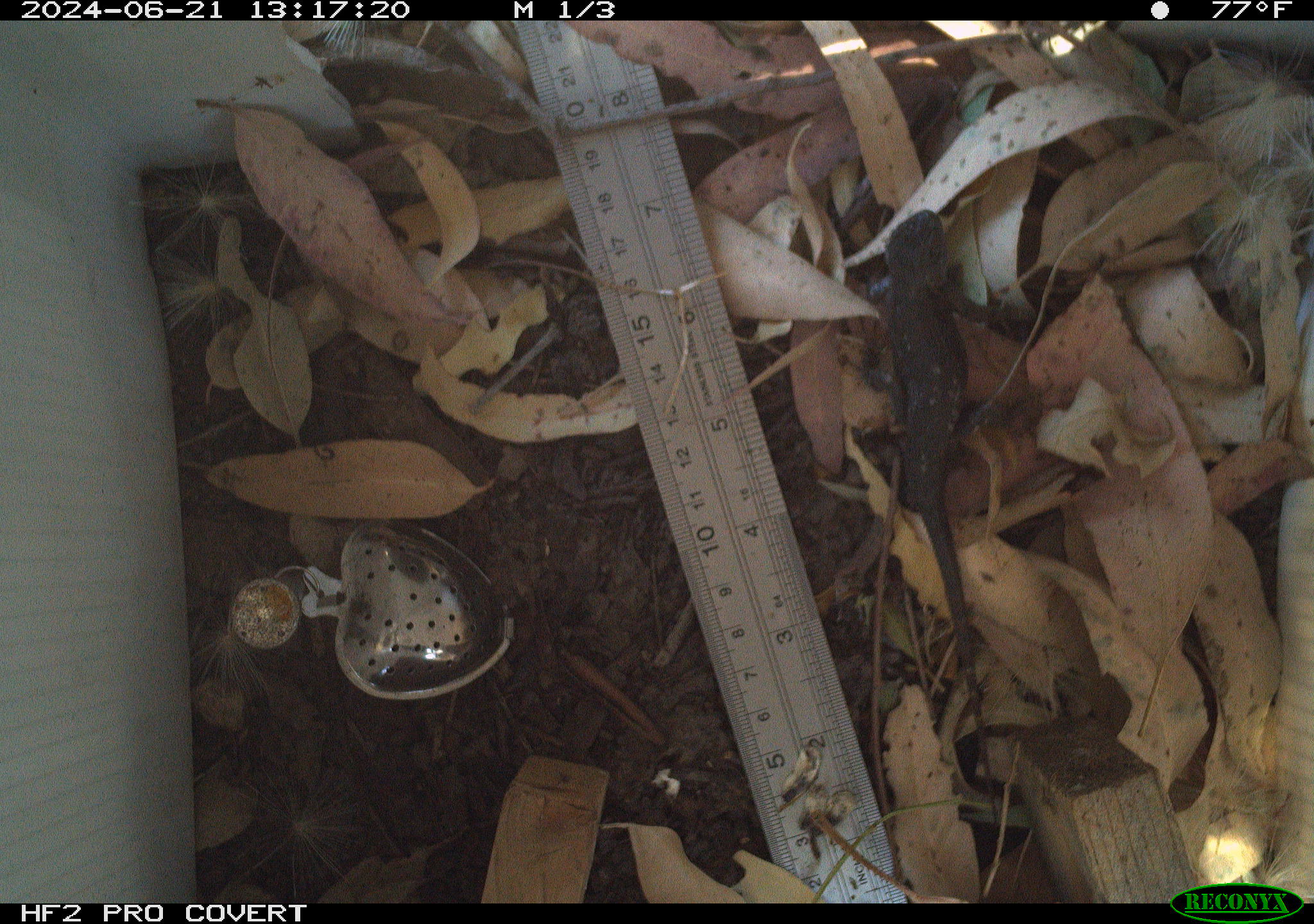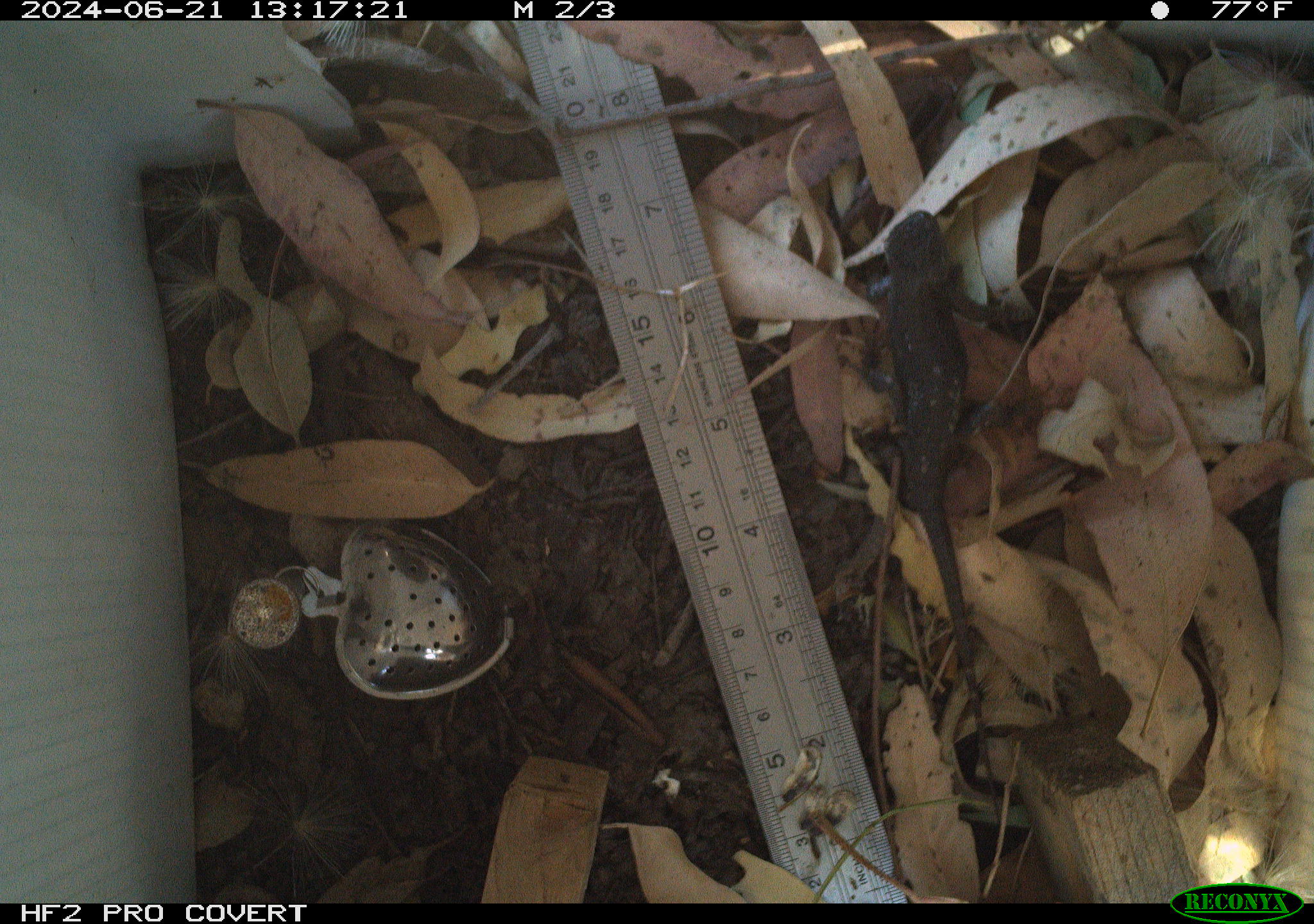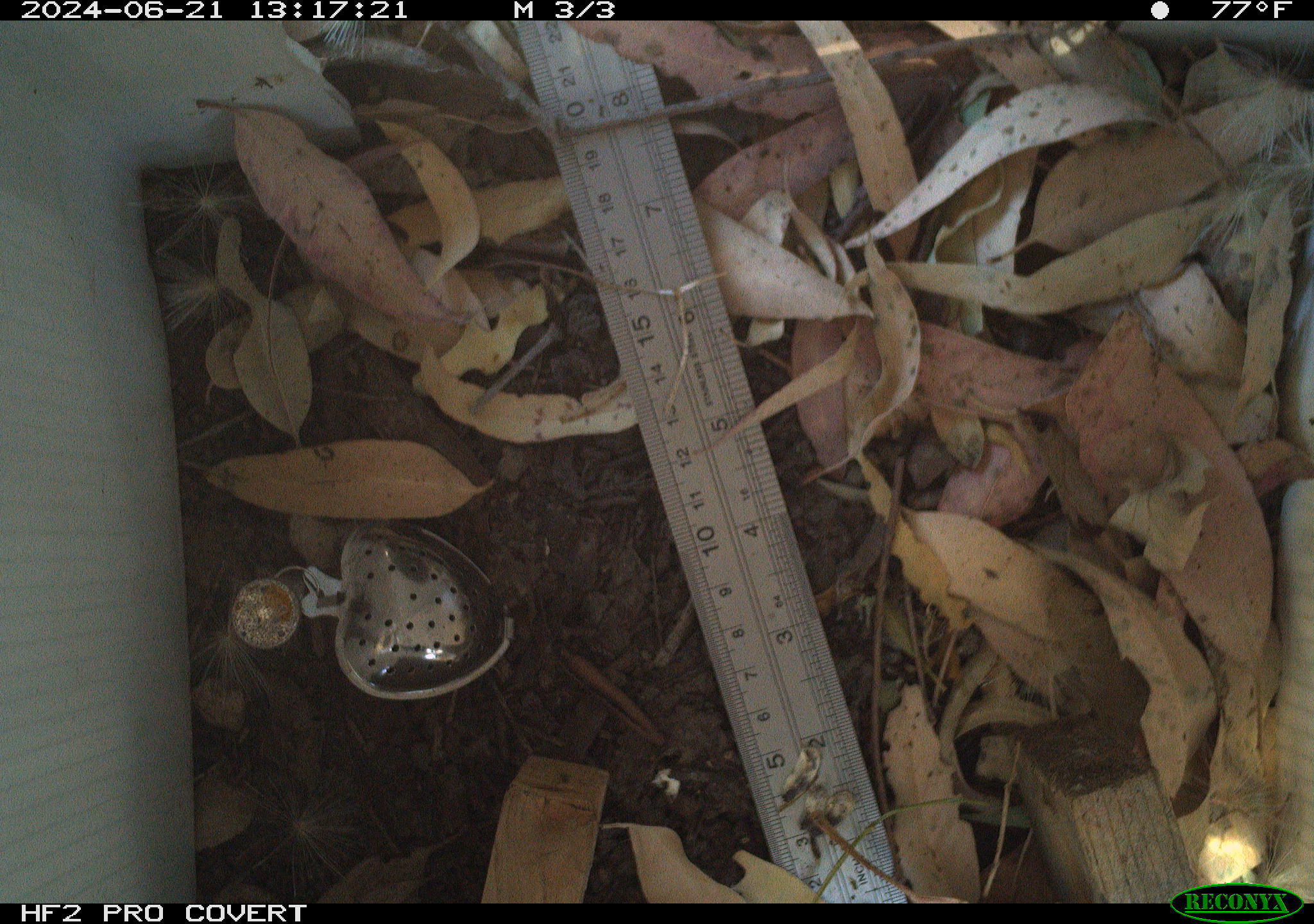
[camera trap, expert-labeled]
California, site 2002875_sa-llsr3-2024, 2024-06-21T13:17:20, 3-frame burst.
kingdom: Animalia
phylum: Chordata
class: Reptilia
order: Squamata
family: Phrynosomatidae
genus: Sceloporus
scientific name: Sceloporus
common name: spiny lizards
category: sceloporus species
Sceloporus species (spiny lizards) (Sceloporus).